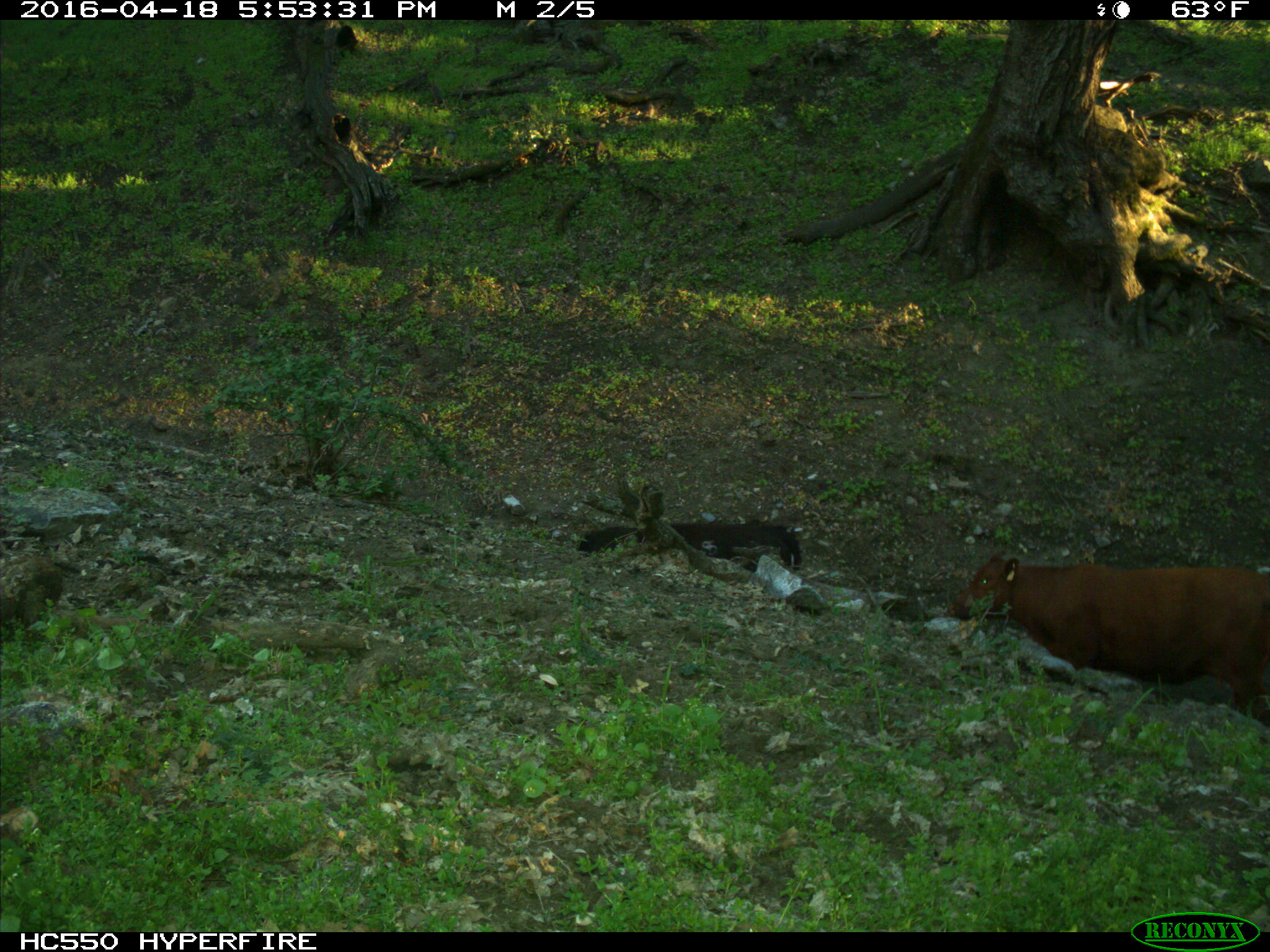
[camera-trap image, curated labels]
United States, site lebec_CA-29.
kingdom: Animalia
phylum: Chordata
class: Mammalia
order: Artiodactyla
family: Bovidae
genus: Bos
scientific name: Bos taurus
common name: domestic cow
Bos taurus (domestic cow).